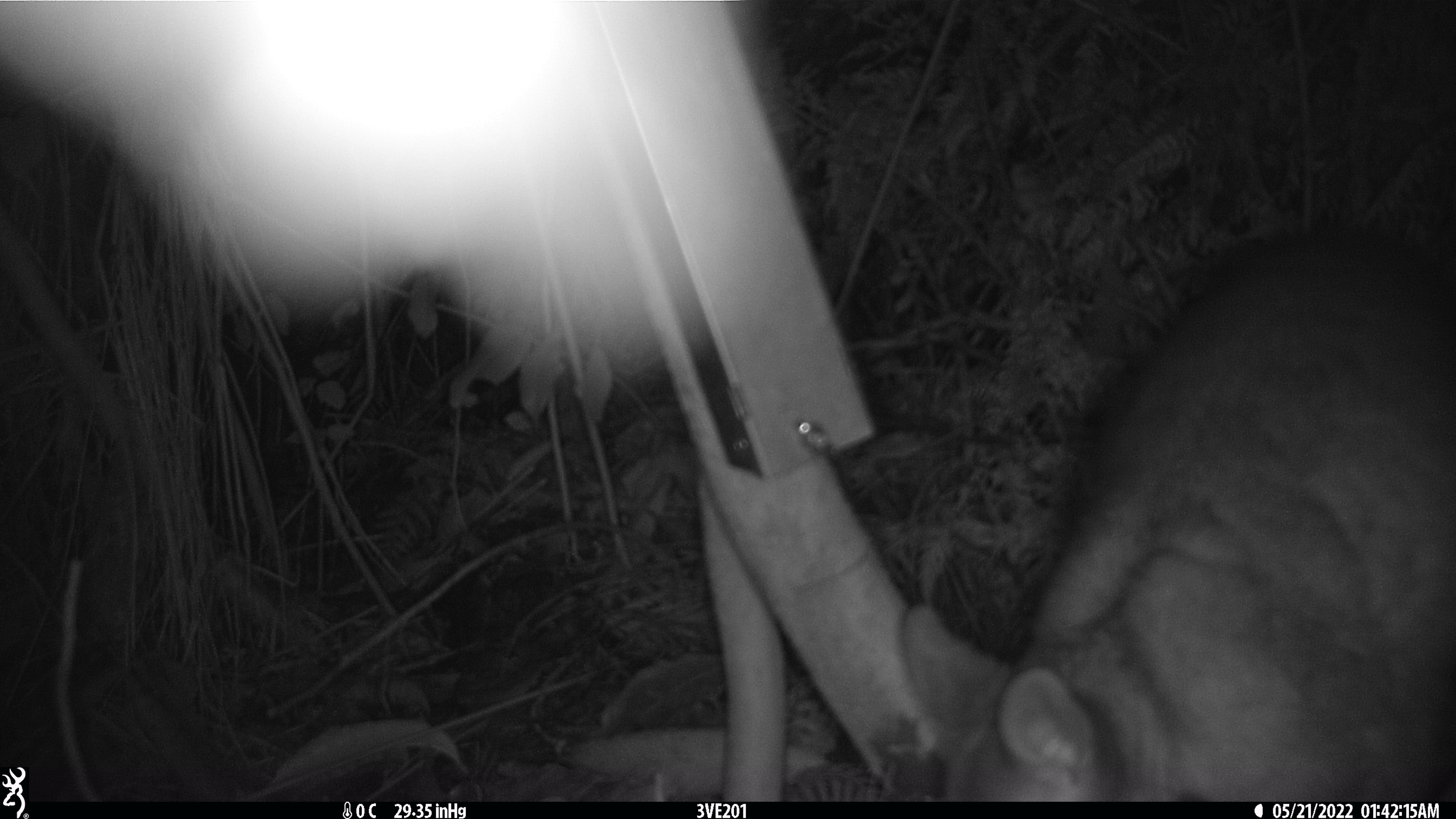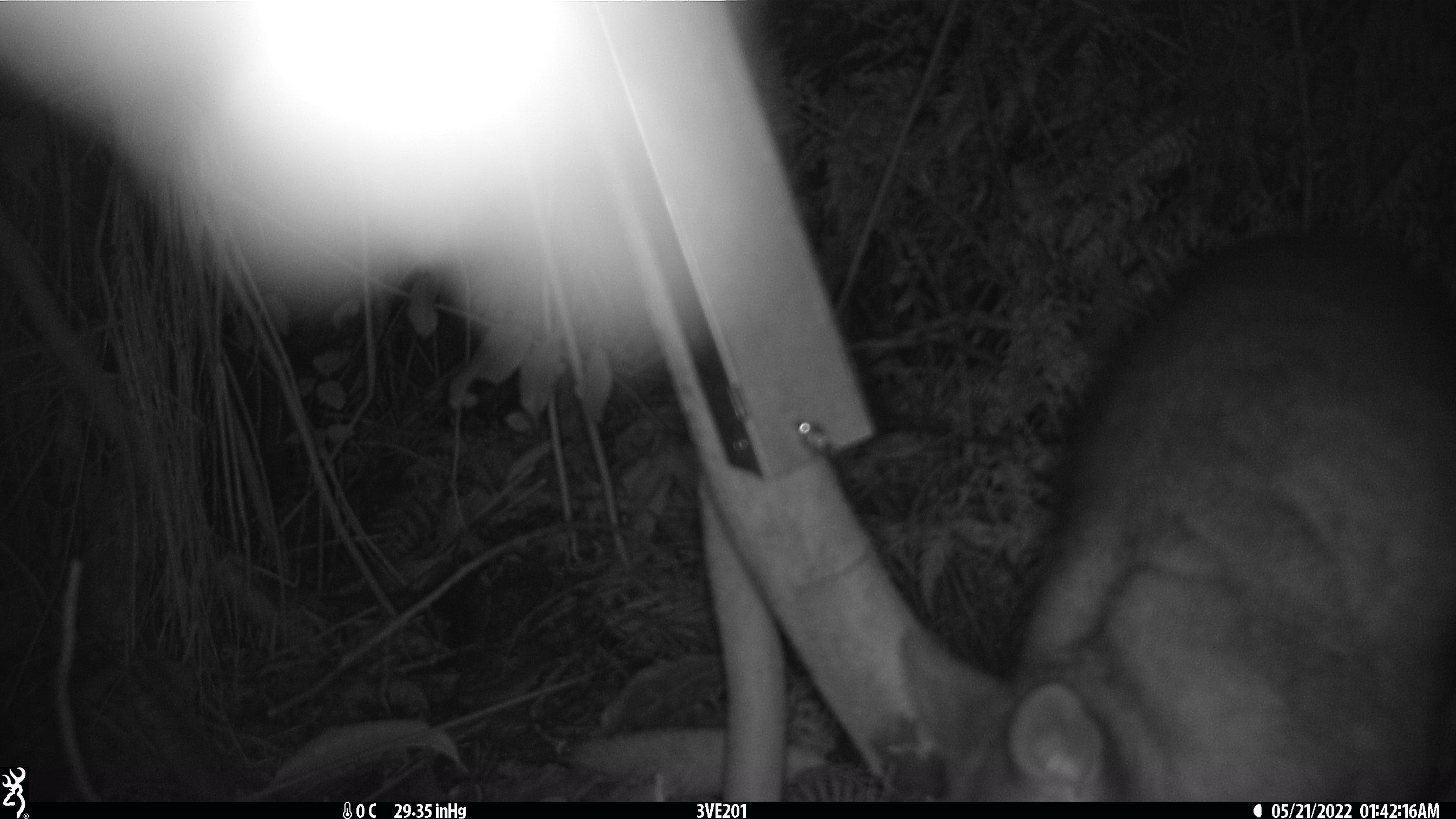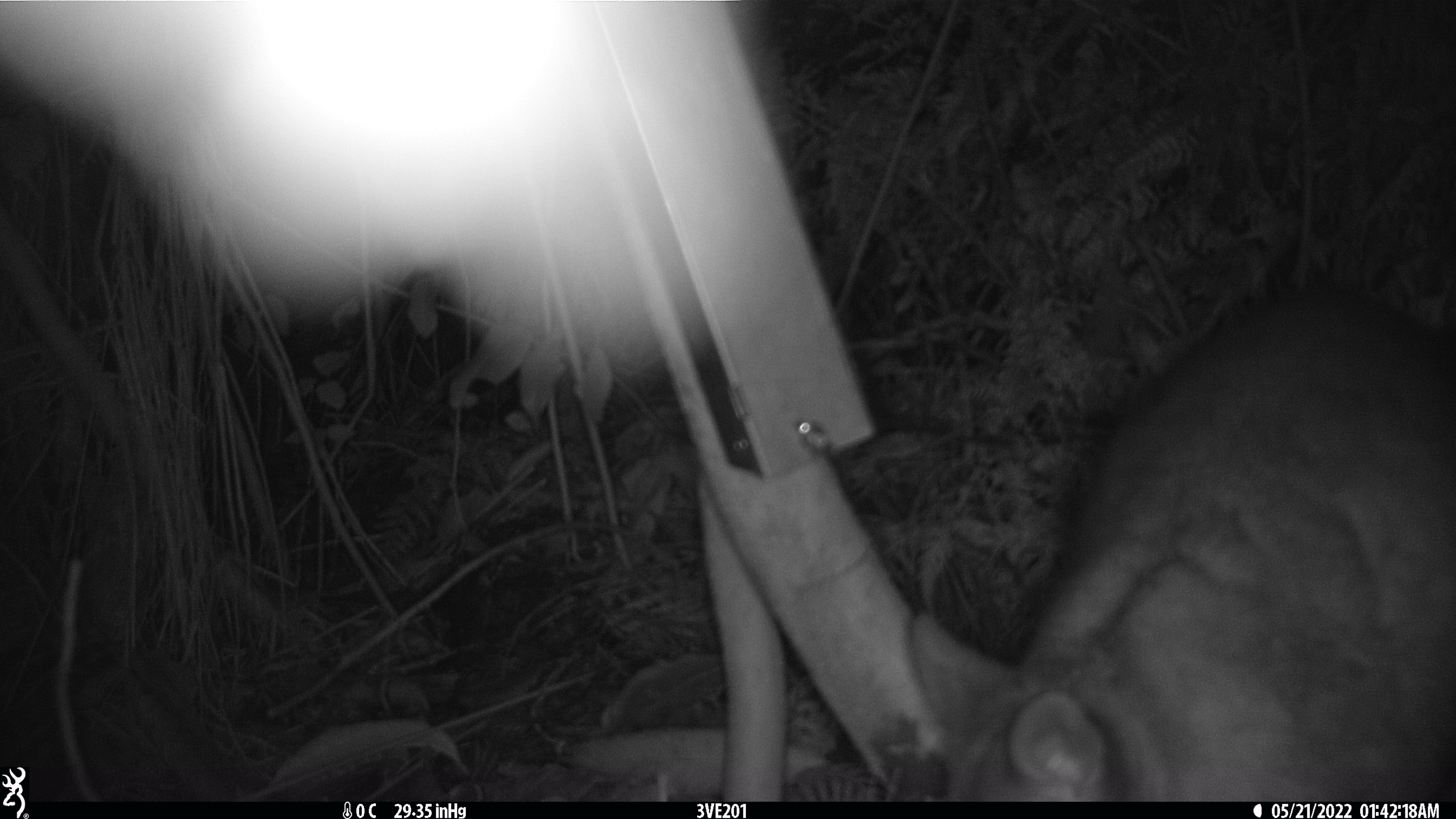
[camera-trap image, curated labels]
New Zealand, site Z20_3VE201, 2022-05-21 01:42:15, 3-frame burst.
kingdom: Animalia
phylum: Chordata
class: Mammalia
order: Diprotodontia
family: Phalangeridae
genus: Trichosurus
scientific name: Trichosurus vulpecula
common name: common brushtail possum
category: possum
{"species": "possum (common brushtail possum) (Trichosurus vulpecula)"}